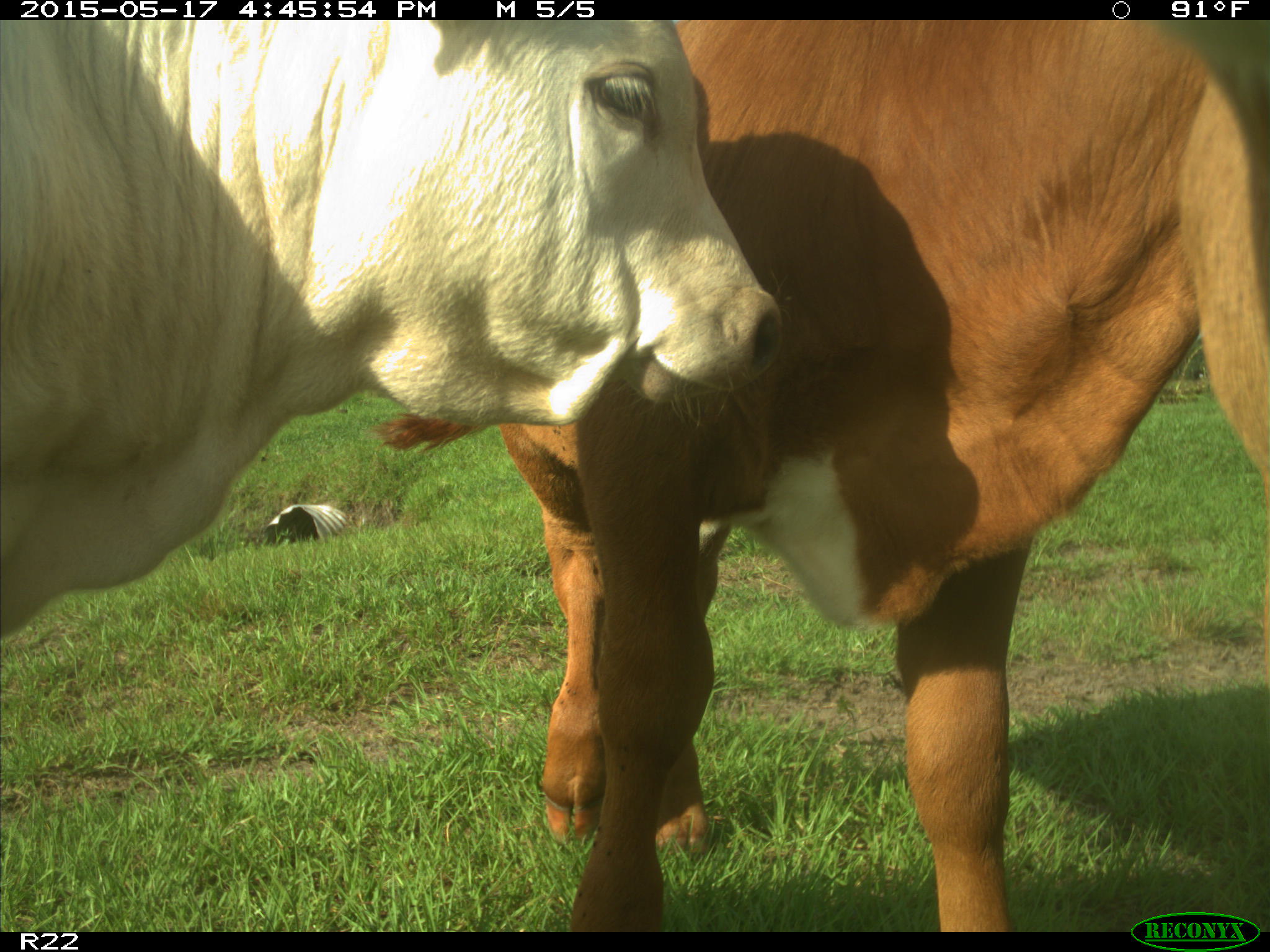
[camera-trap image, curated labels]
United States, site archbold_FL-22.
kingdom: Animalia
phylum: Chordata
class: Mammalia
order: Artiodactyla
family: Bovidae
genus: Bos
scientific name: Bos taurus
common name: domestic cow